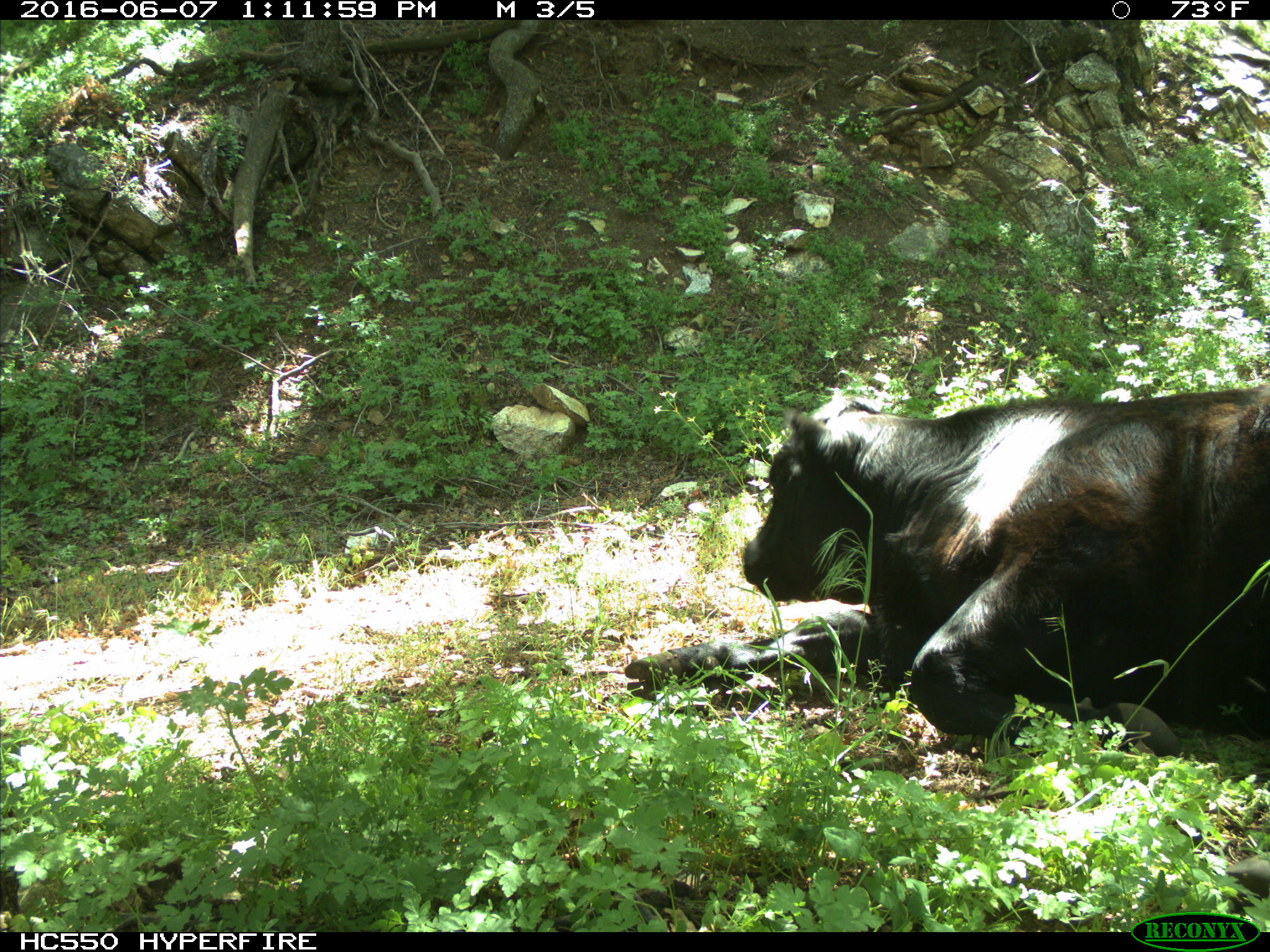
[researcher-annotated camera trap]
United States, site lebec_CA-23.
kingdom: Animalia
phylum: Chordata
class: Mammalia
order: Artiodactyla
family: Bovidae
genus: Bos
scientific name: Bos taurus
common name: domestic cow